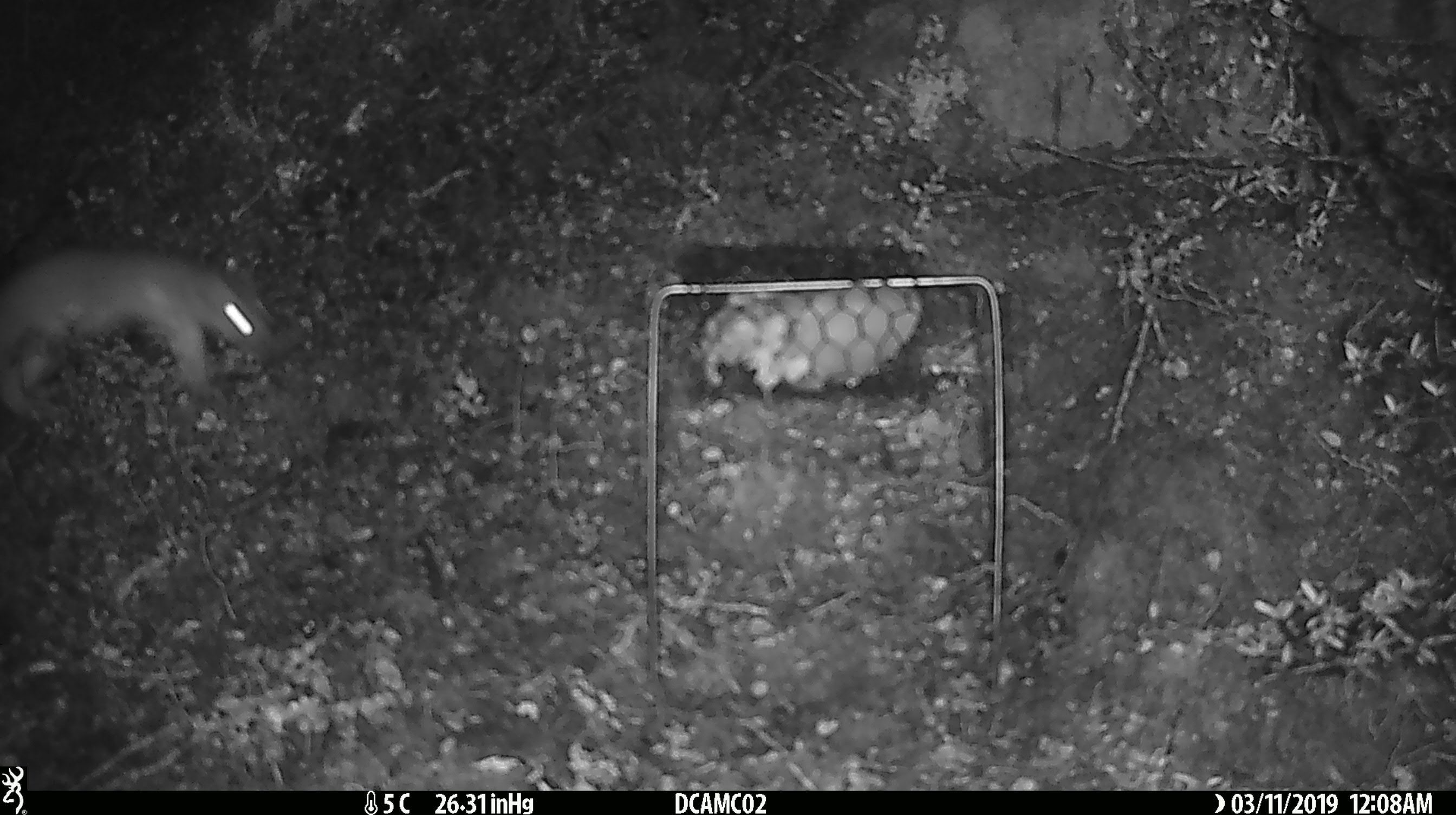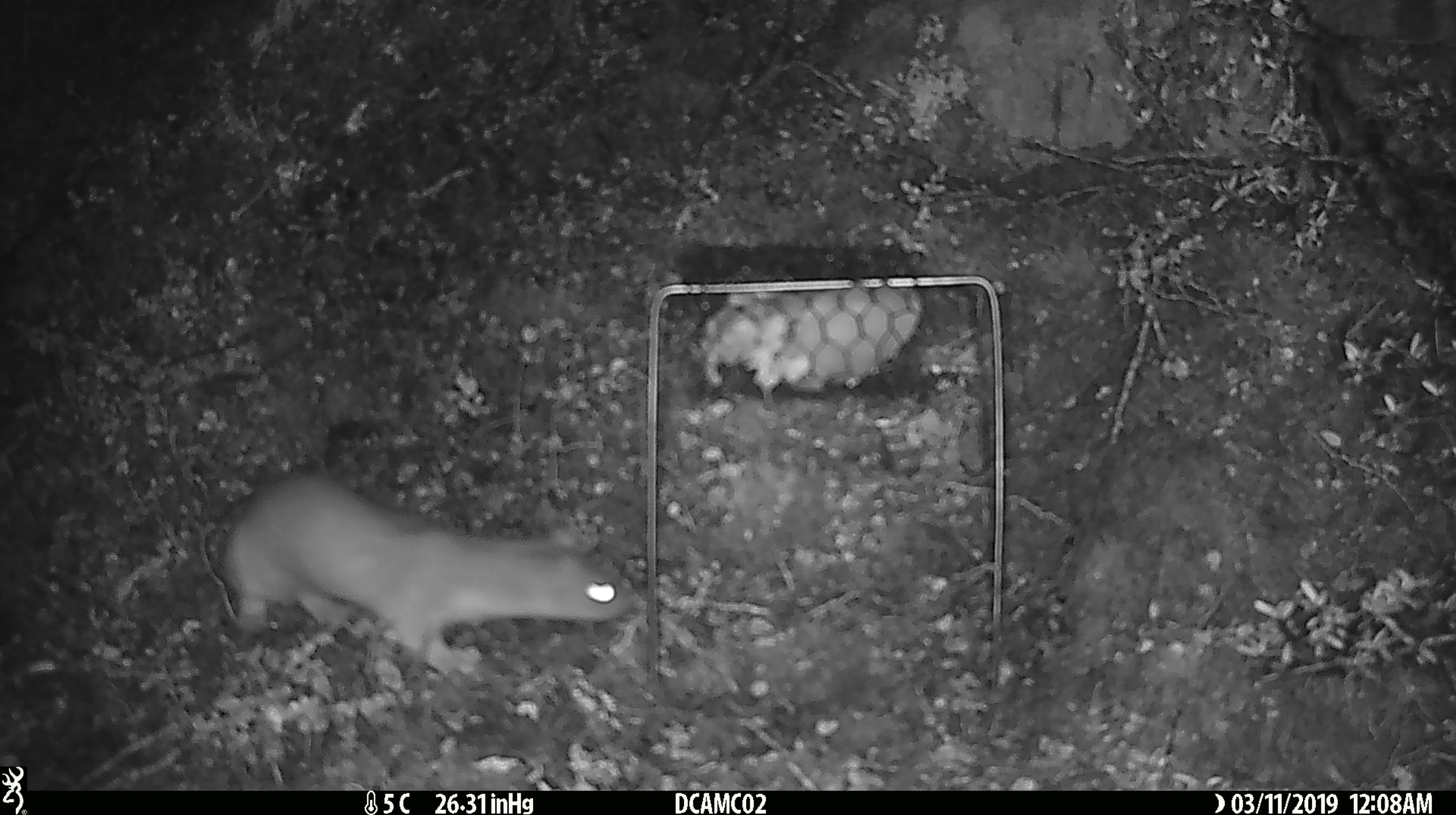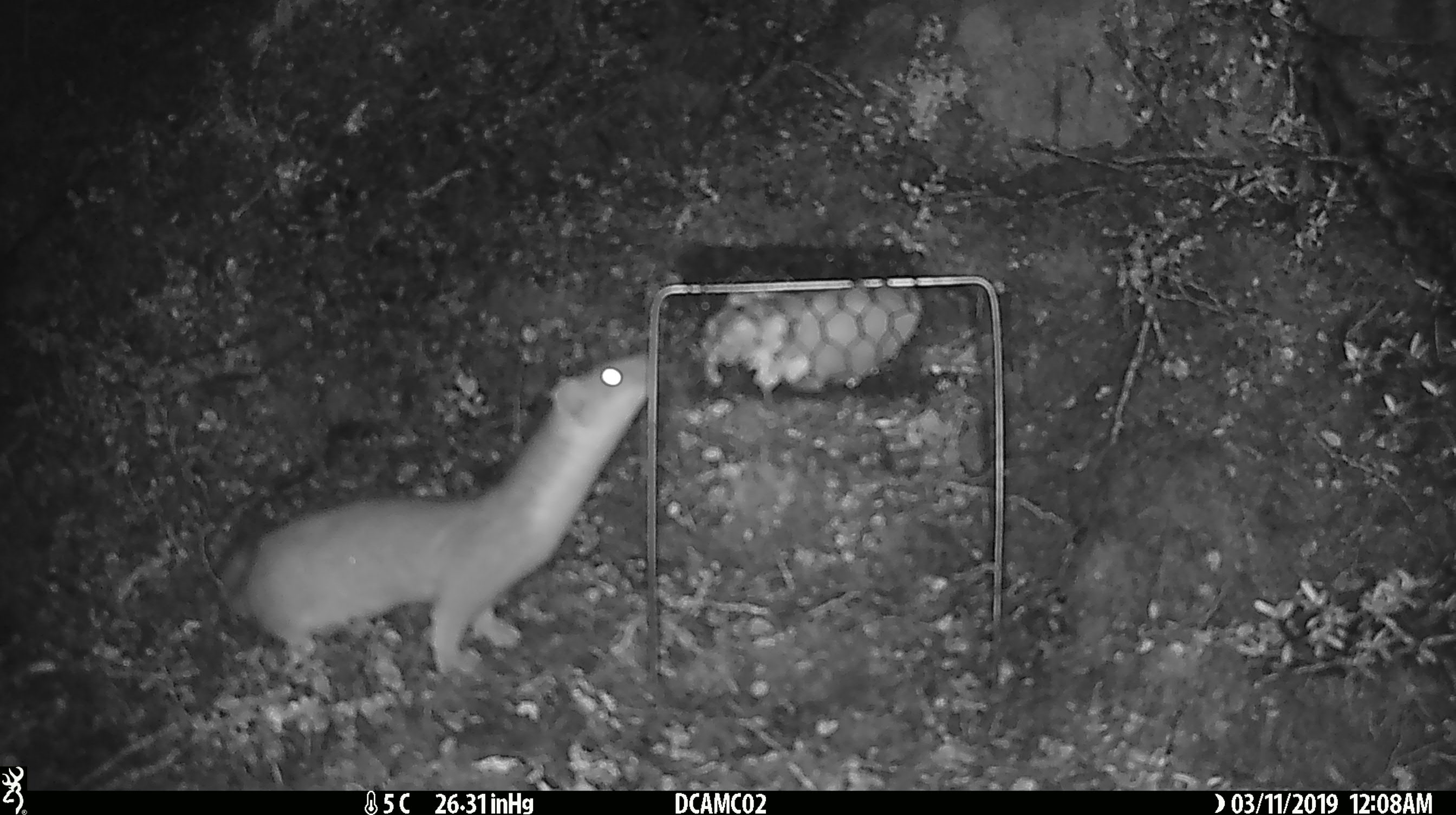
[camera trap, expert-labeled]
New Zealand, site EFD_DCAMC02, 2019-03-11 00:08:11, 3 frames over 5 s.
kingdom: Animalia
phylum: Chordata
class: Mammalia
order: Carnivora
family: Mustelidae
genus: Mustela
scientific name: Mustela erminea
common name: stoat